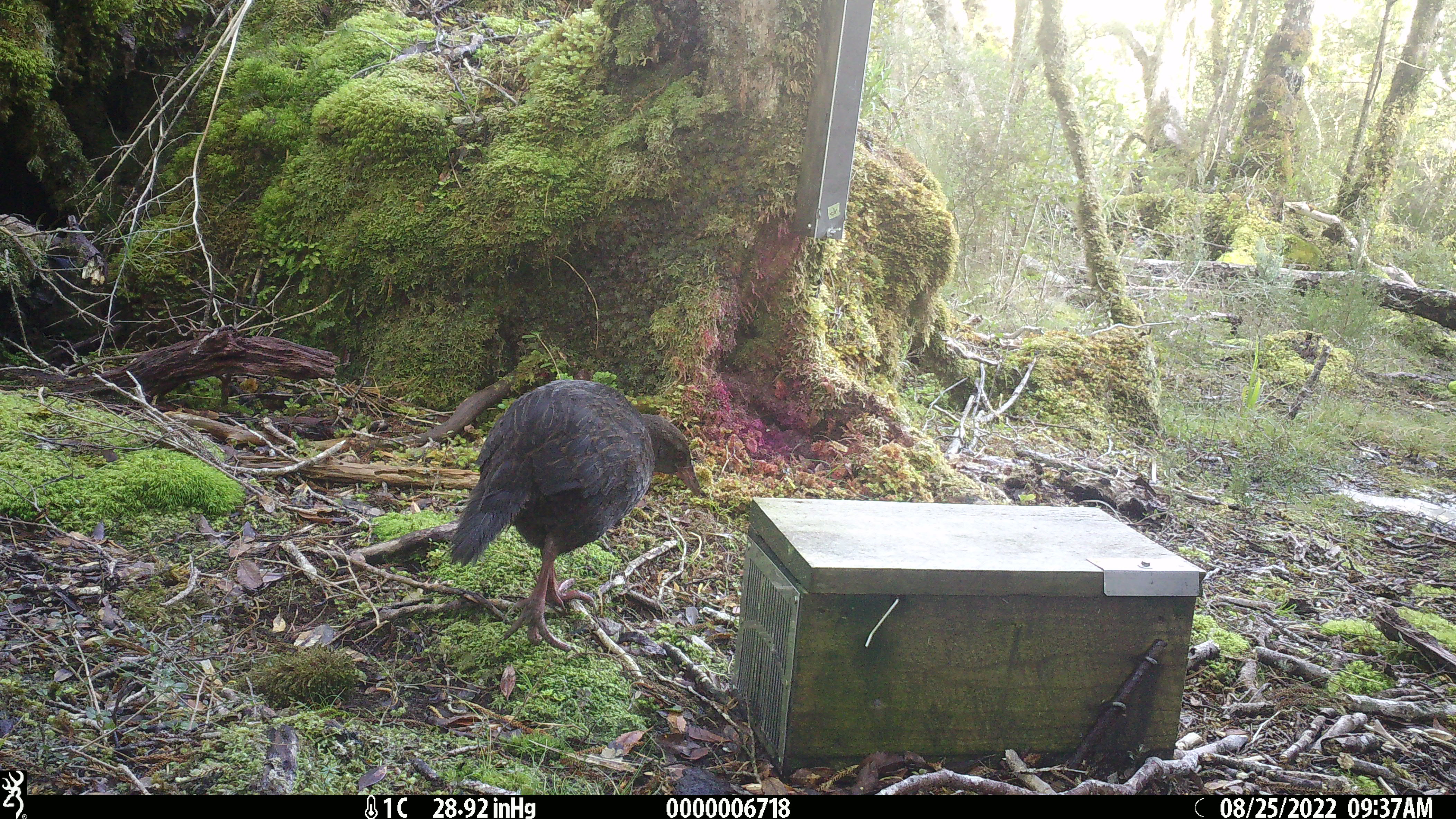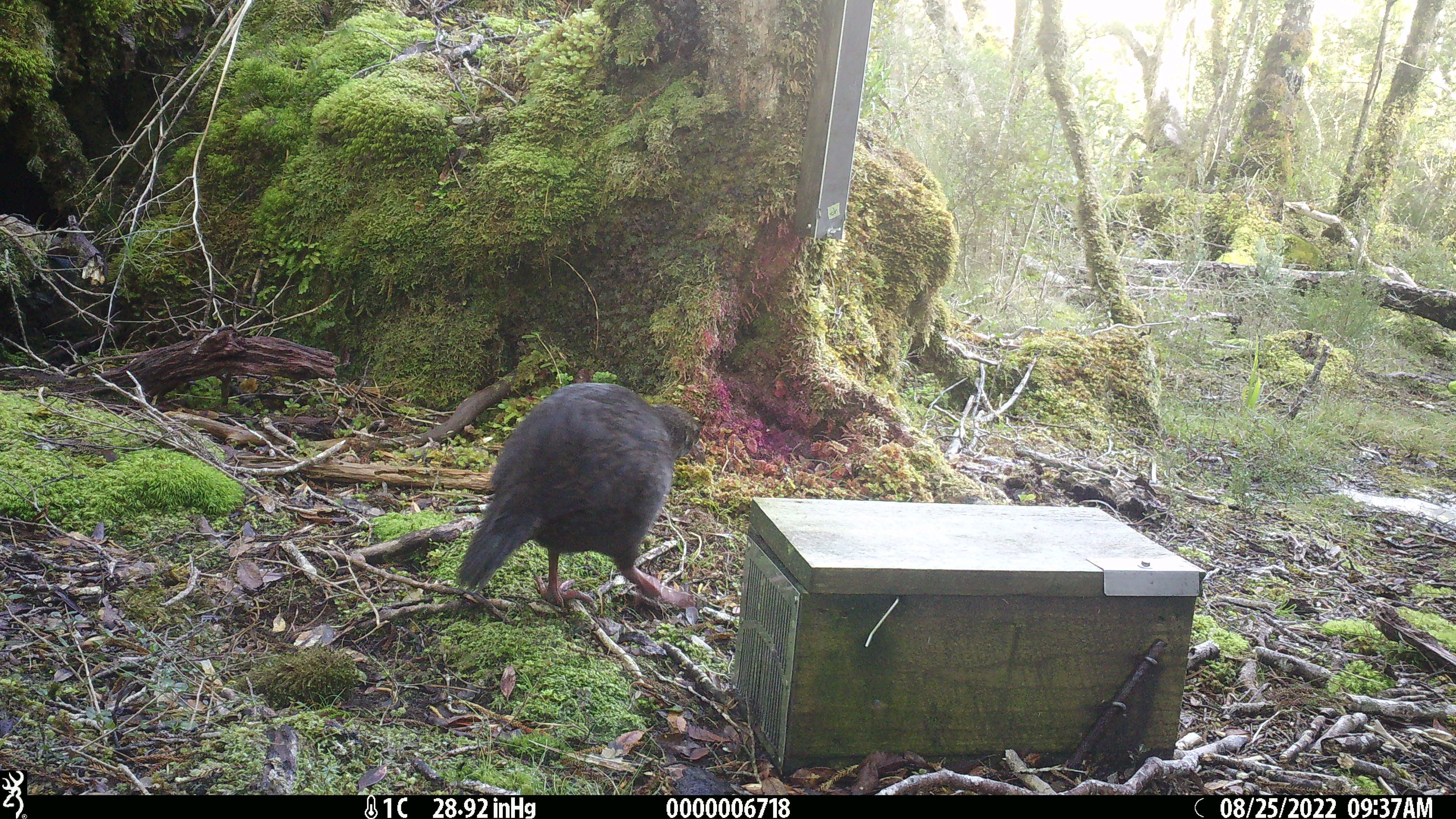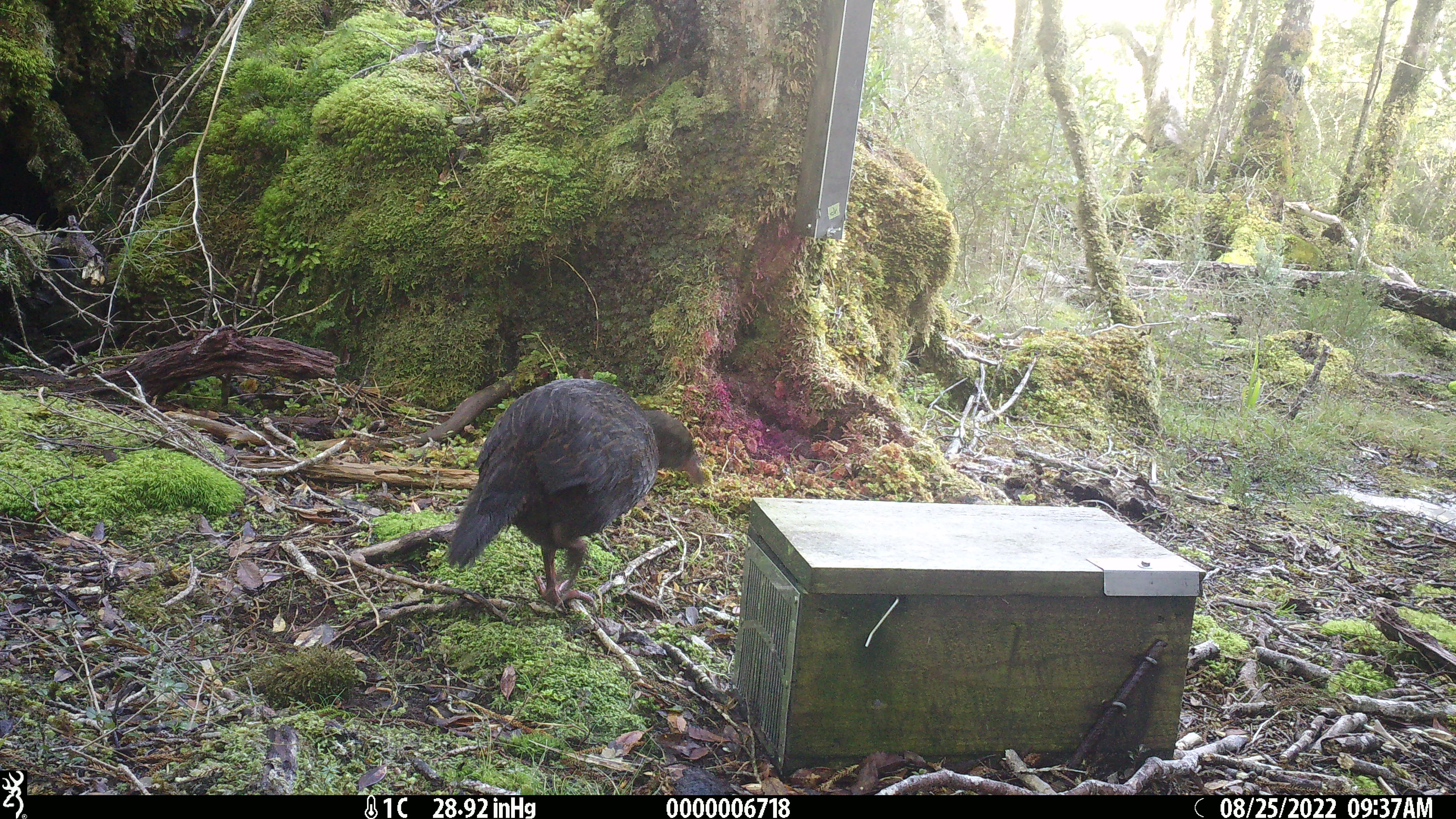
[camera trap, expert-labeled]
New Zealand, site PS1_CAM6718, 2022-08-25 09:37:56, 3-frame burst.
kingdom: Animalia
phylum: Chordata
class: Aves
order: Gruiformes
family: Rallidae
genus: Gallirallus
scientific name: Gallirallus australis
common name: weka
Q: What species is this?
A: Weka (Gallirallus australis).